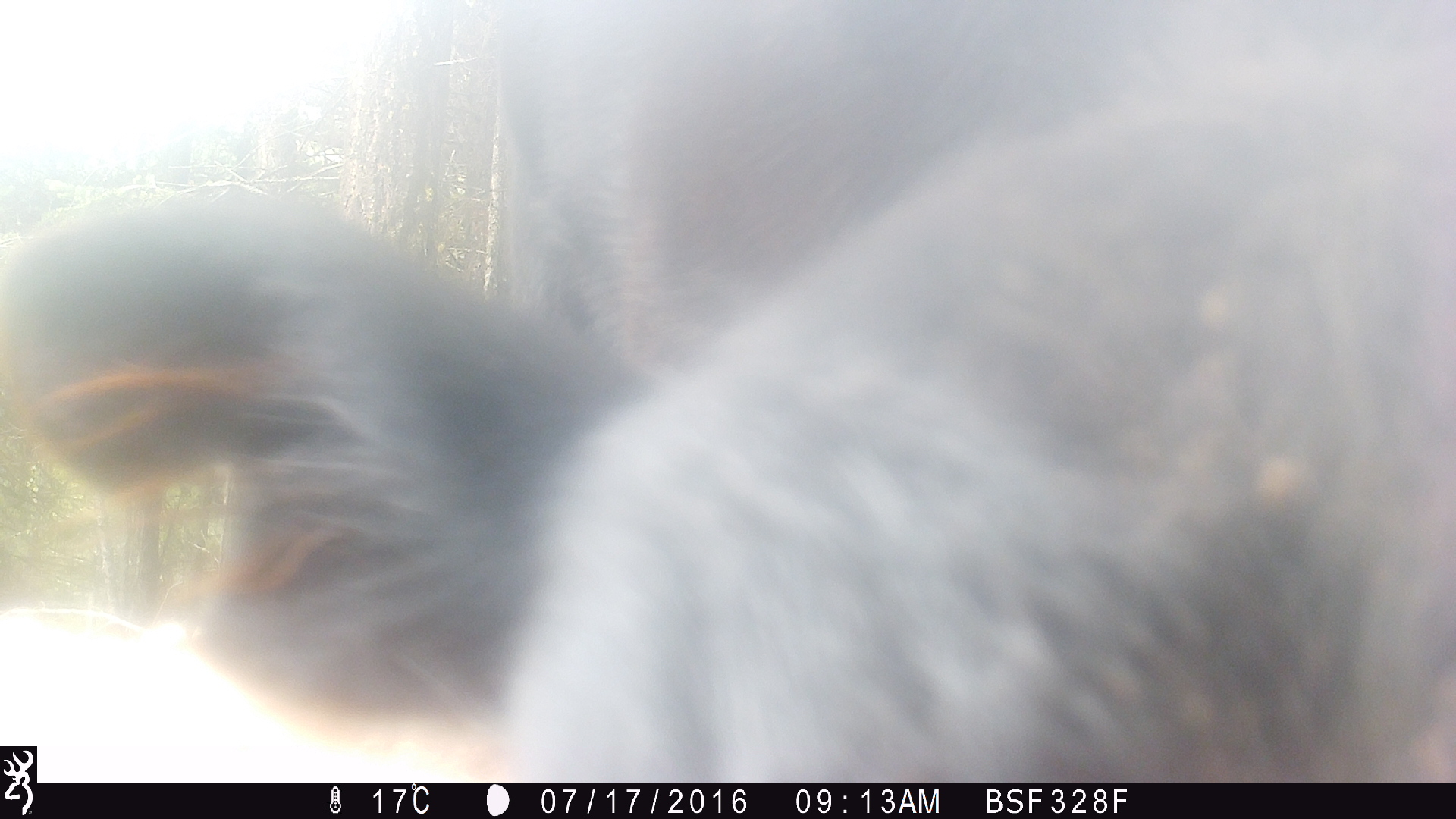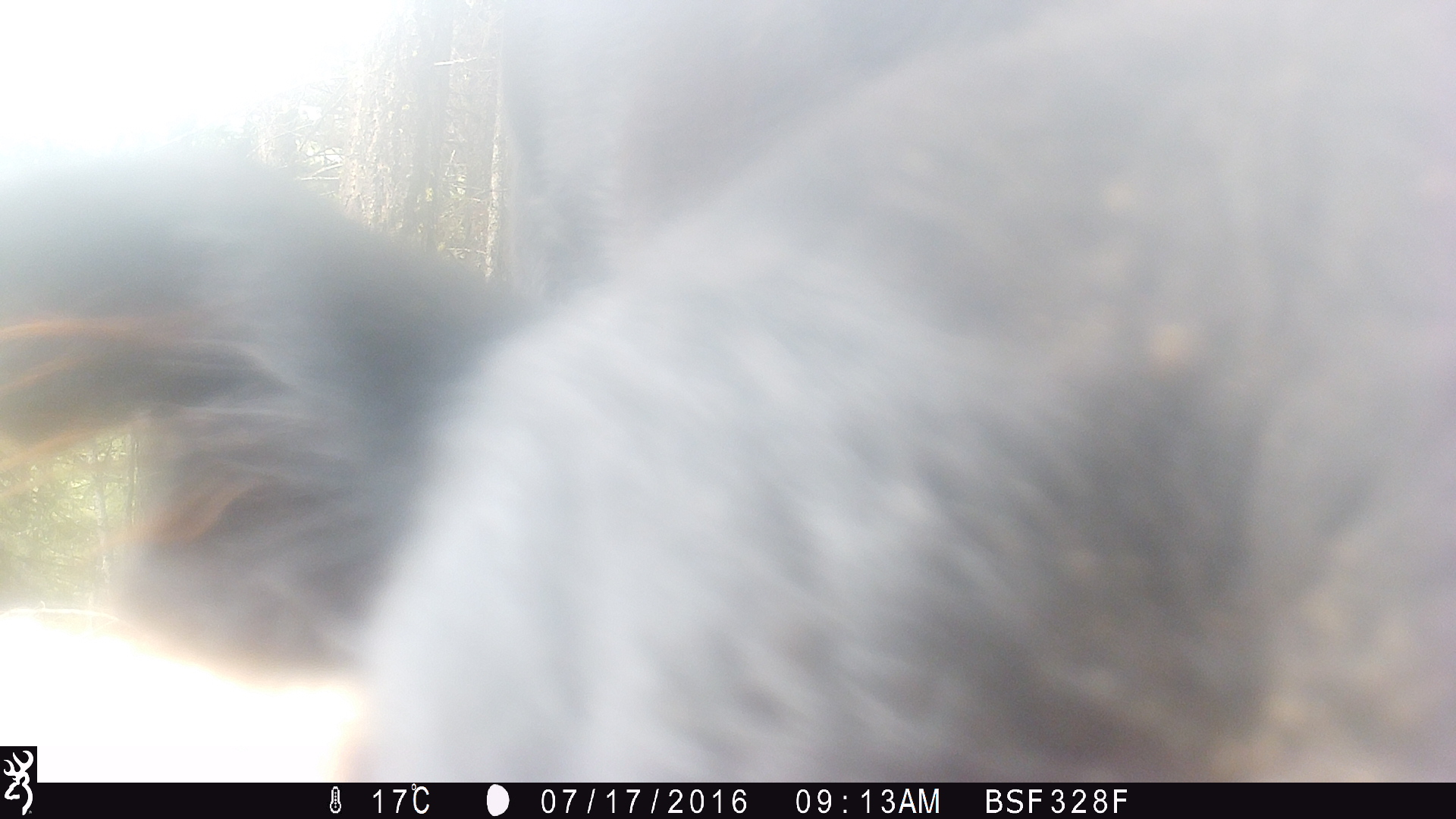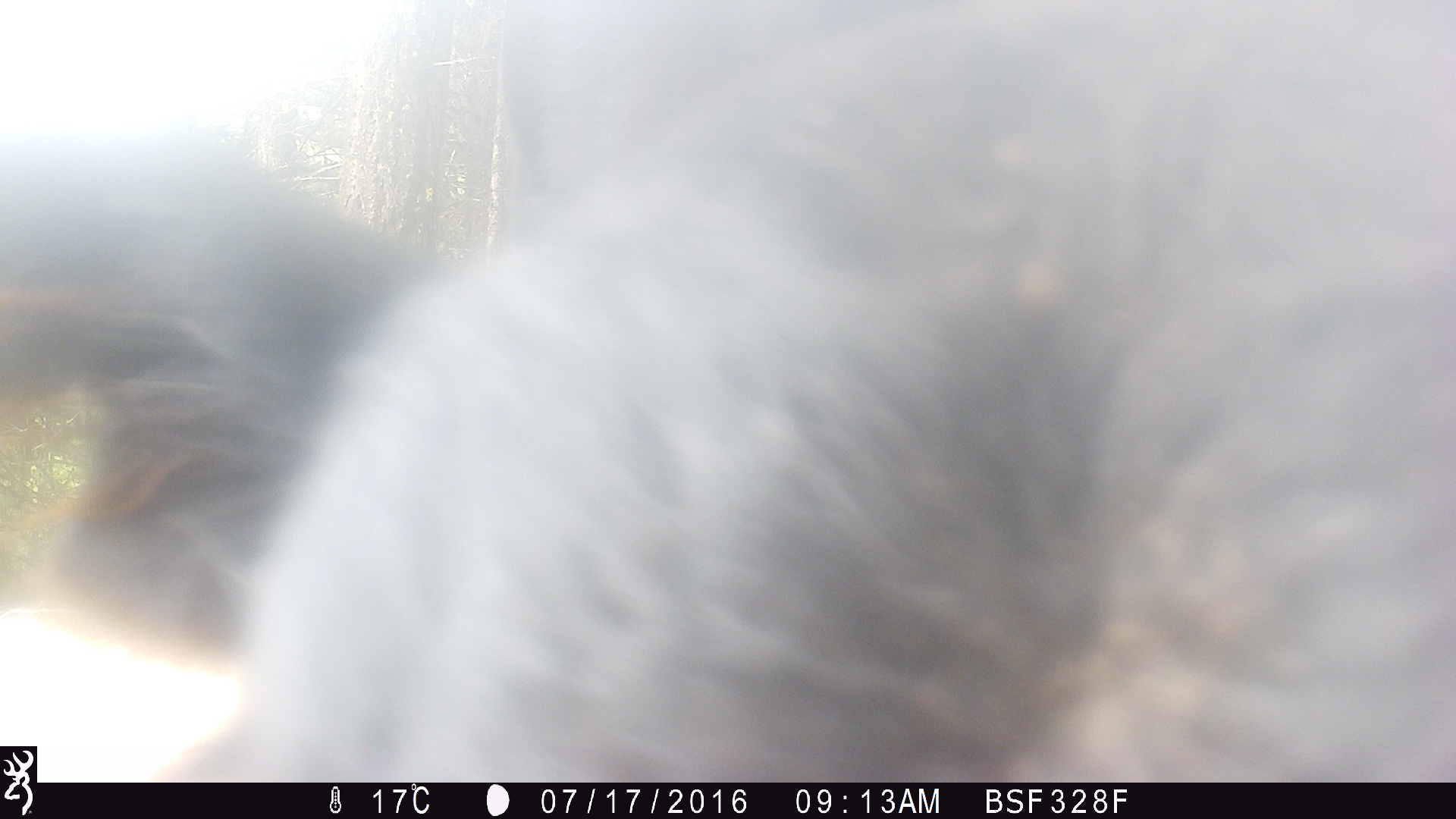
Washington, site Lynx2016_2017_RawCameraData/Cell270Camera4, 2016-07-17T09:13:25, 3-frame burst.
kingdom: Animalia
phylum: Chordata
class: Mammalia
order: Artiodactyla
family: Bovidae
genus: Bos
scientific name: Bos taurus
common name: domestic cattle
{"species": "domestic cattle (Bos taurus)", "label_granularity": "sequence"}